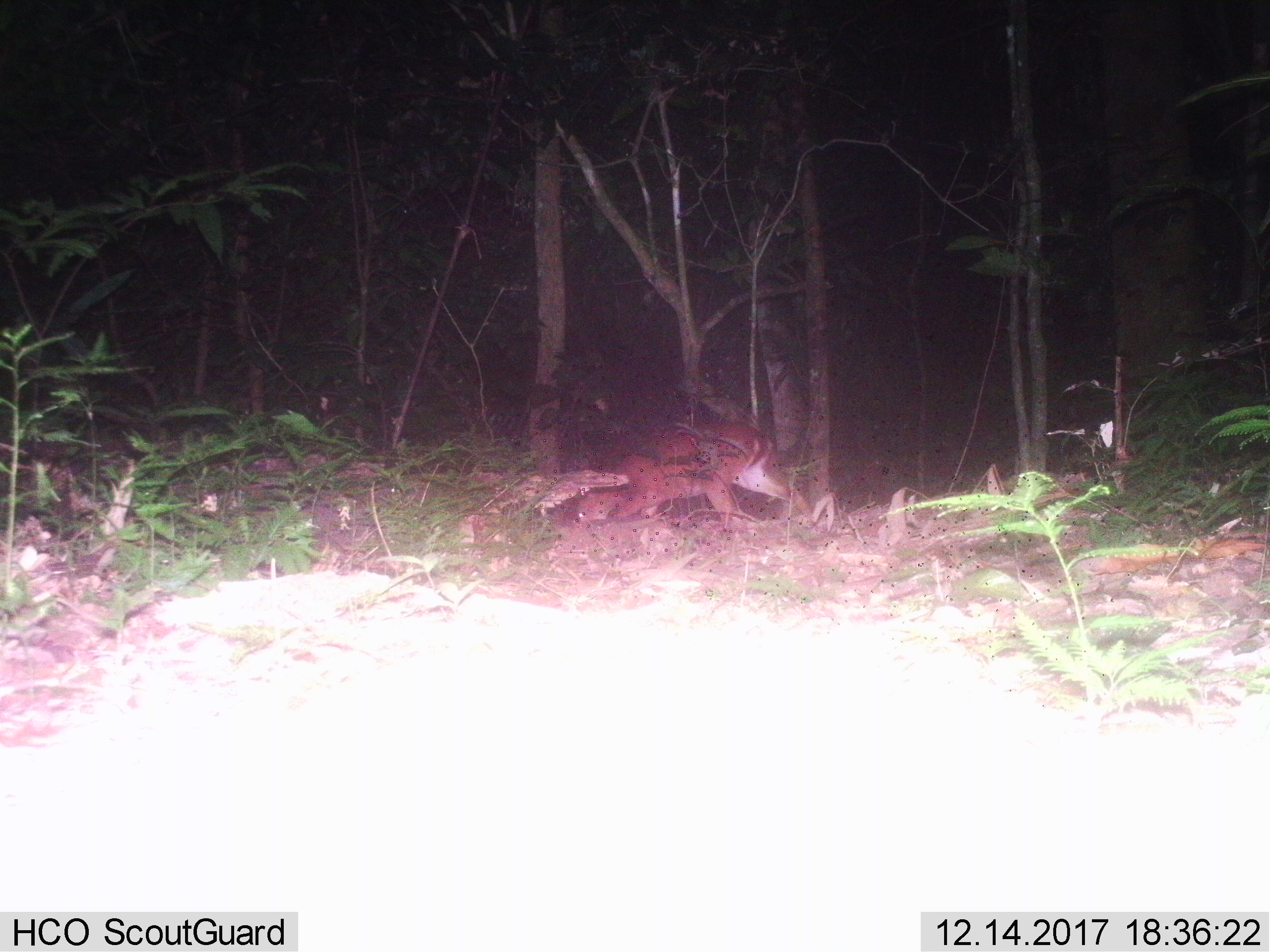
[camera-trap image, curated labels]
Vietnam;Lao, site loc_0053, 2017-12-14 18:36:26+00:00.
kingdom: Animalia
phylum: Chordata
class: Mammalia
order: Artiodactyla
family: Cervidae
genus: Muntiacus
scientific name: Muntiacus vuquangensis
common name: large-antlered muntjac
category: large antlered muntjac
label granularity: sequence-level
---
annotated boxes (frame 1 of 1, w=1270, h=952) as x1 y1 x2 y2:
large antlered muntjac: 577 421 812 518